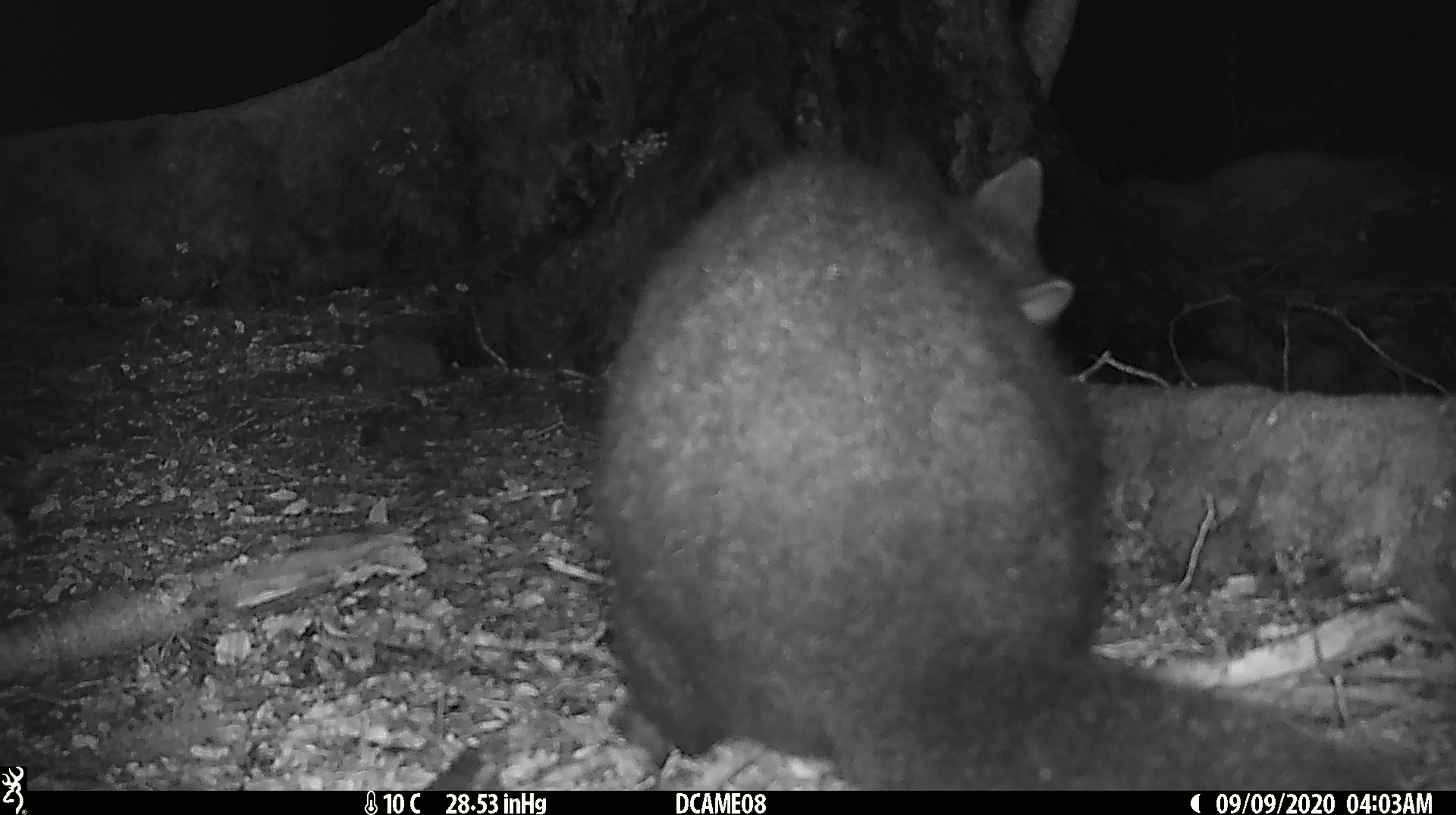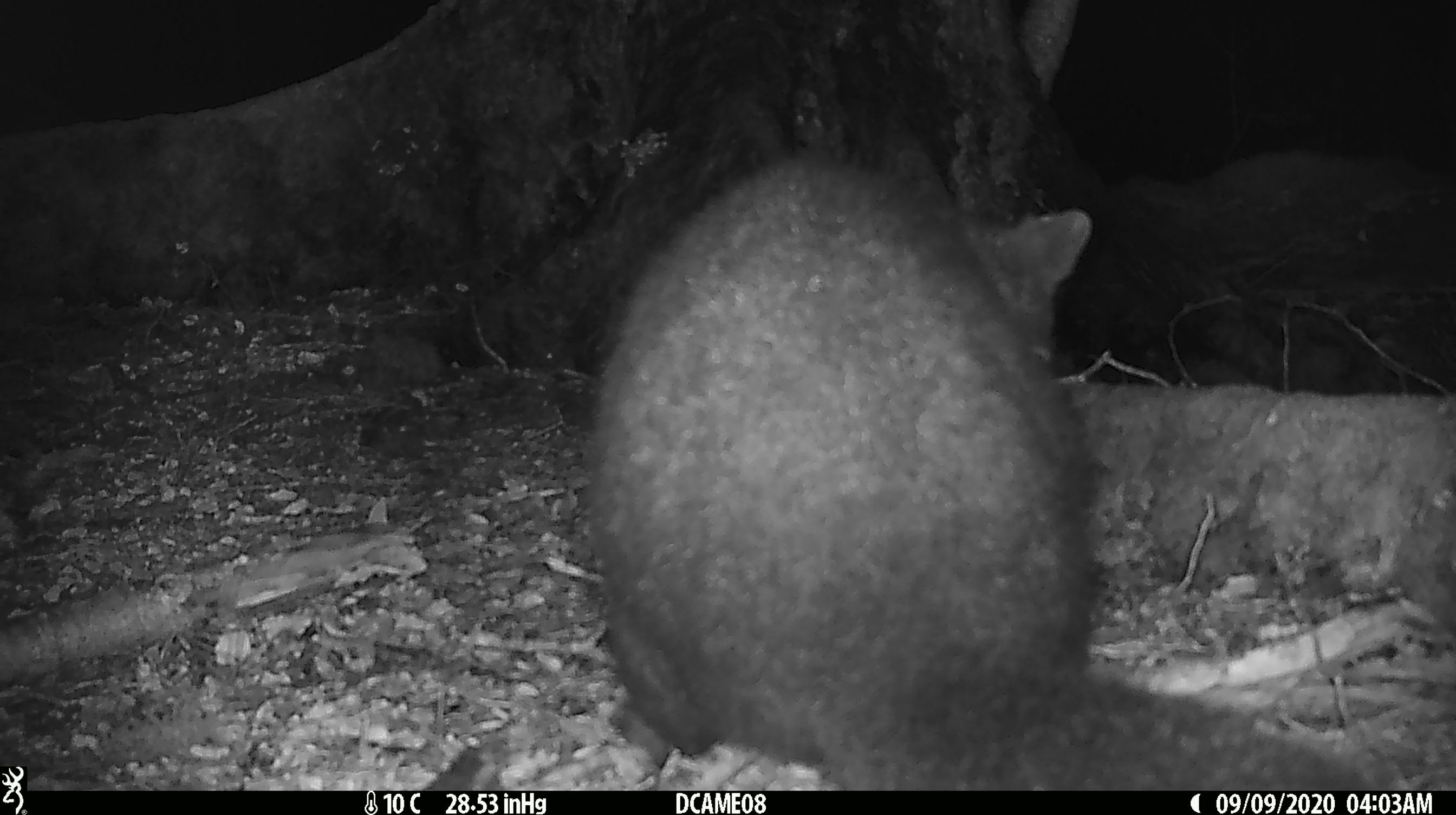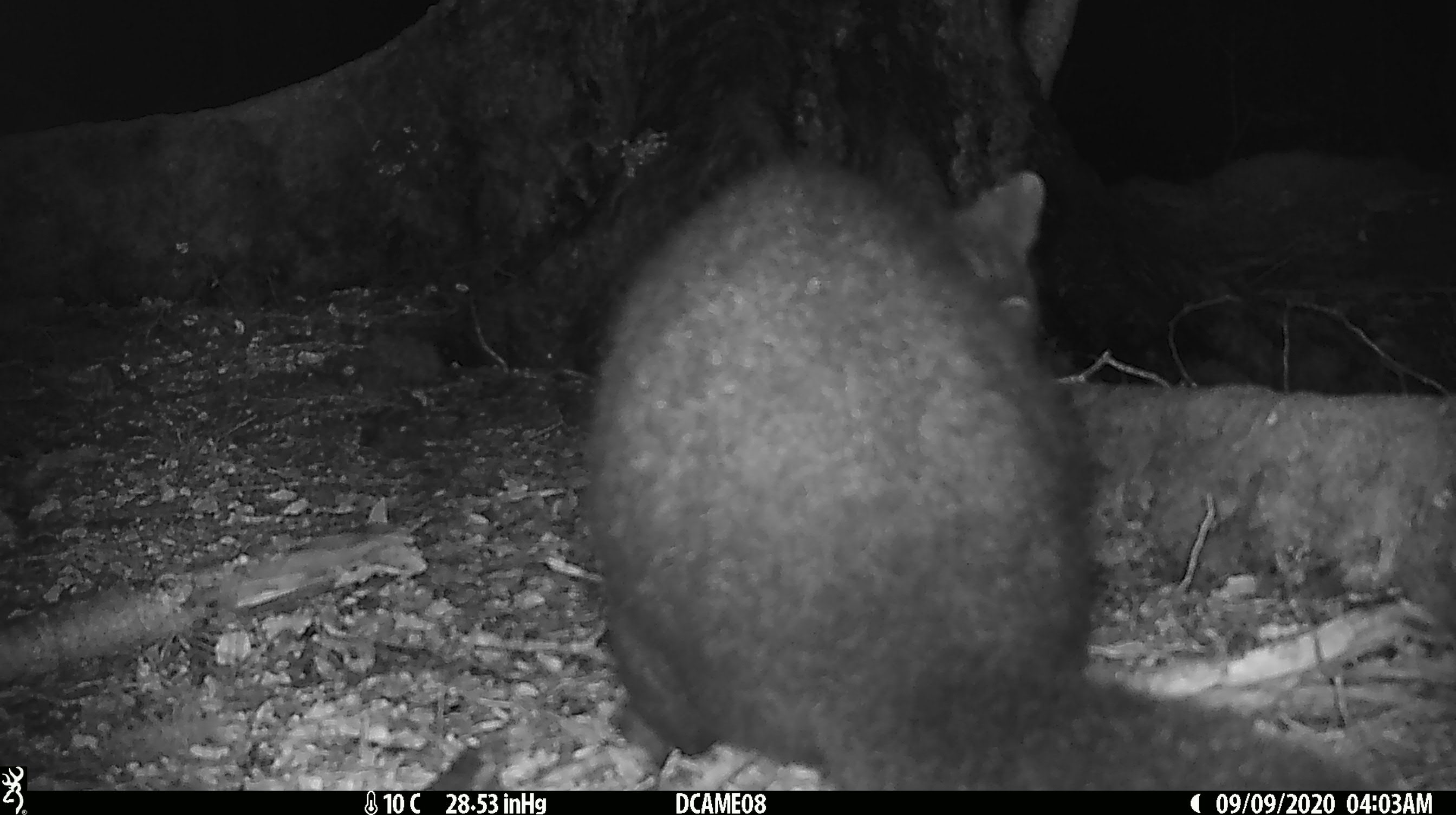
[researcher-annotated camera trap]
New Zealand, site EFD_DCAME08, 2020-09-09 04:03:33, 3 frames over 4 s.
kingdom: Animalia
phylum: Chordata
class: Mammalia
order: Diprotodontia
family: Phalangeridae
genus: Trichosurus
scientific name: Trichosurus vulpecula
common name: common brushtail possum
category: possum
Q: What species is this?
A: Possum (common brushtail possum) (Trichosurus vulpecula).